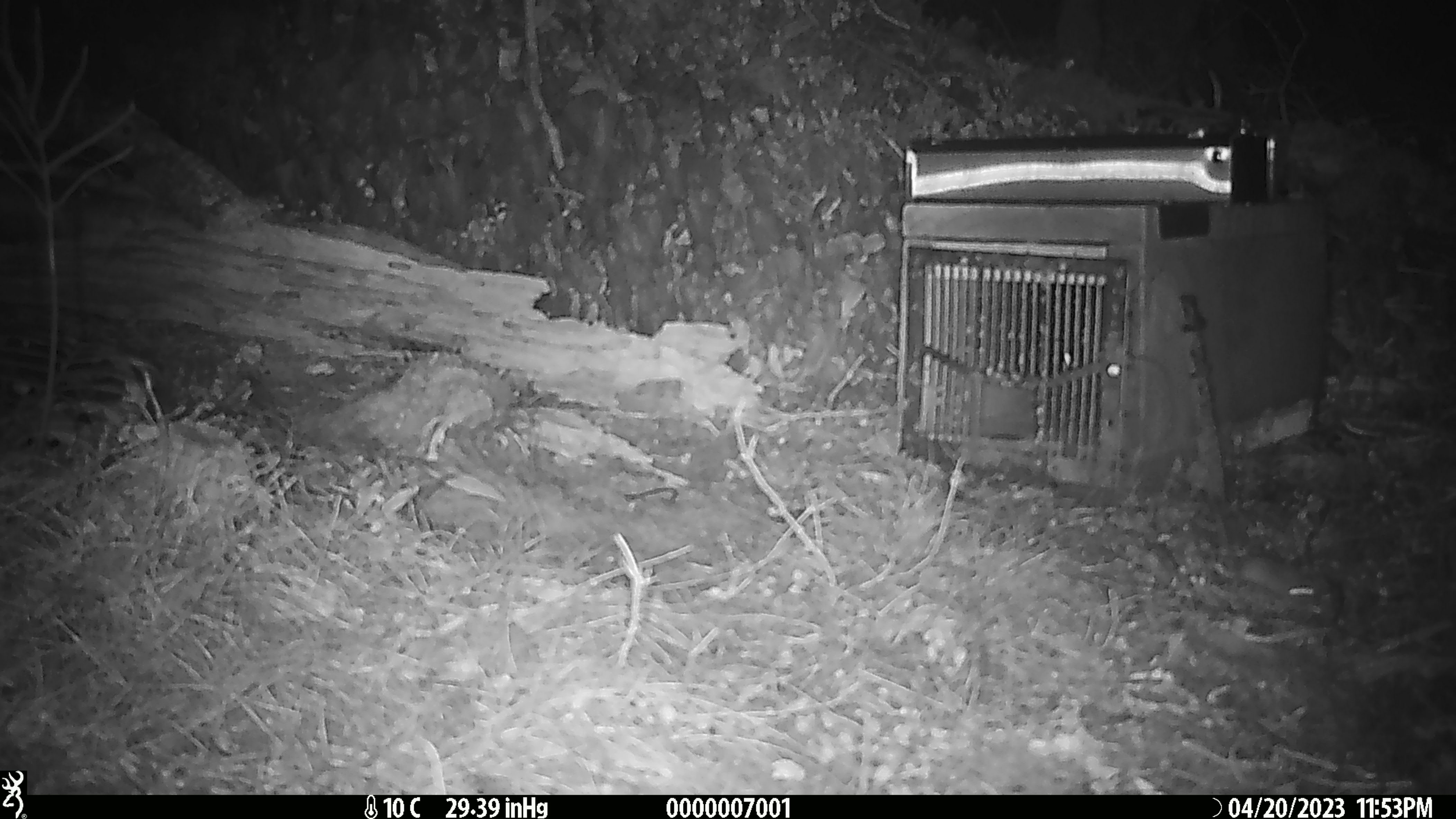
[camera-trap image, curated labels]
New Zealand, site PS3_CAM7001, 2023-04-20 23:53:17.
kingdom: Animalia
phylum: Chordata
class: Mammalia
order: Rodentia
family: Muridae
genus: Mus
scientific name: Mus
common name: mouse